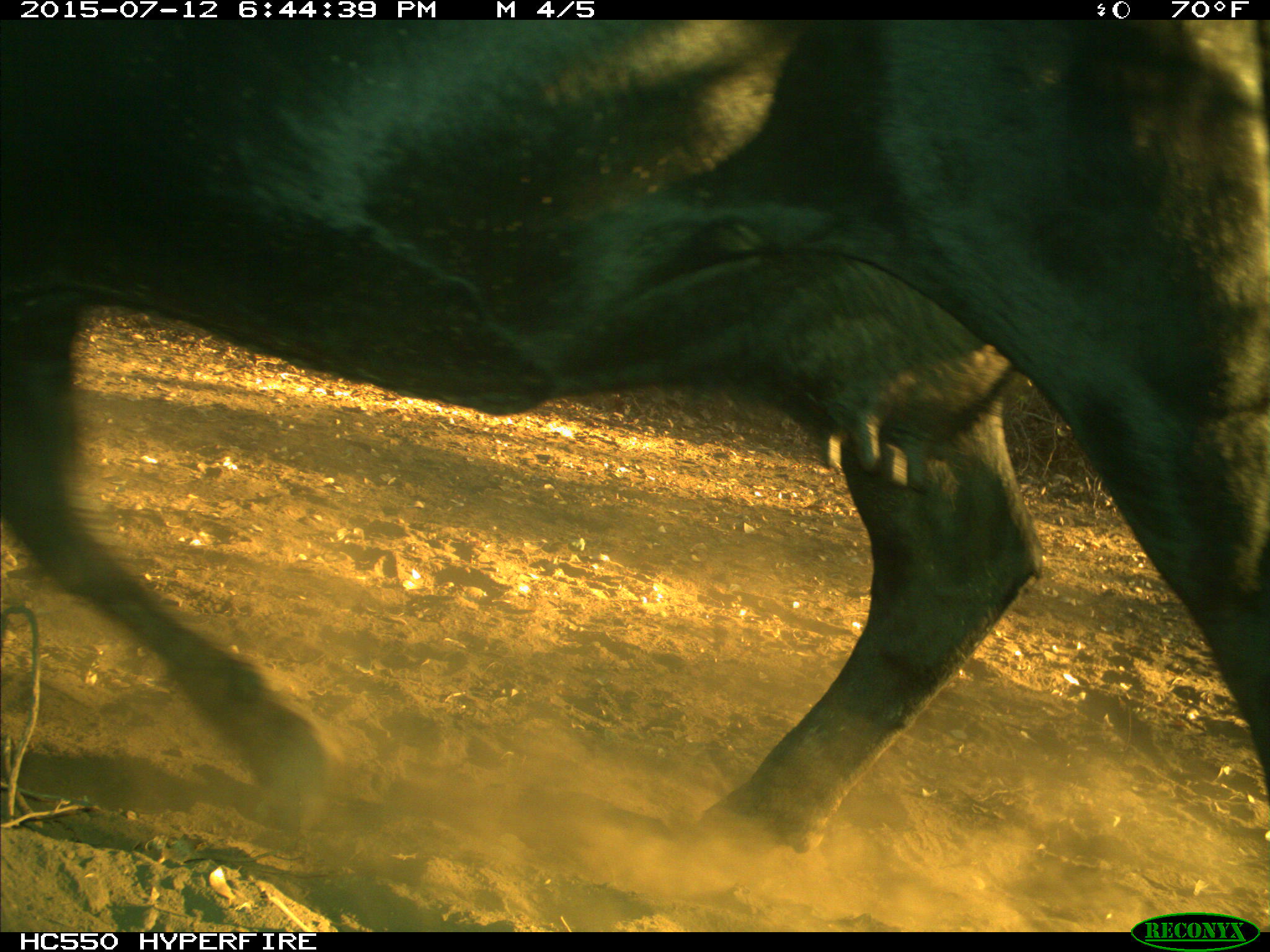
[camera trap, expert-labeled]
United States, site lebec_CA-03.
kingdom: Animalia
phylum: Chordata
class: Mammalia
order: Artiodactyla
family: Bovidae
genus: Bos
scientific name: Bos taurus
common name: domestic cow